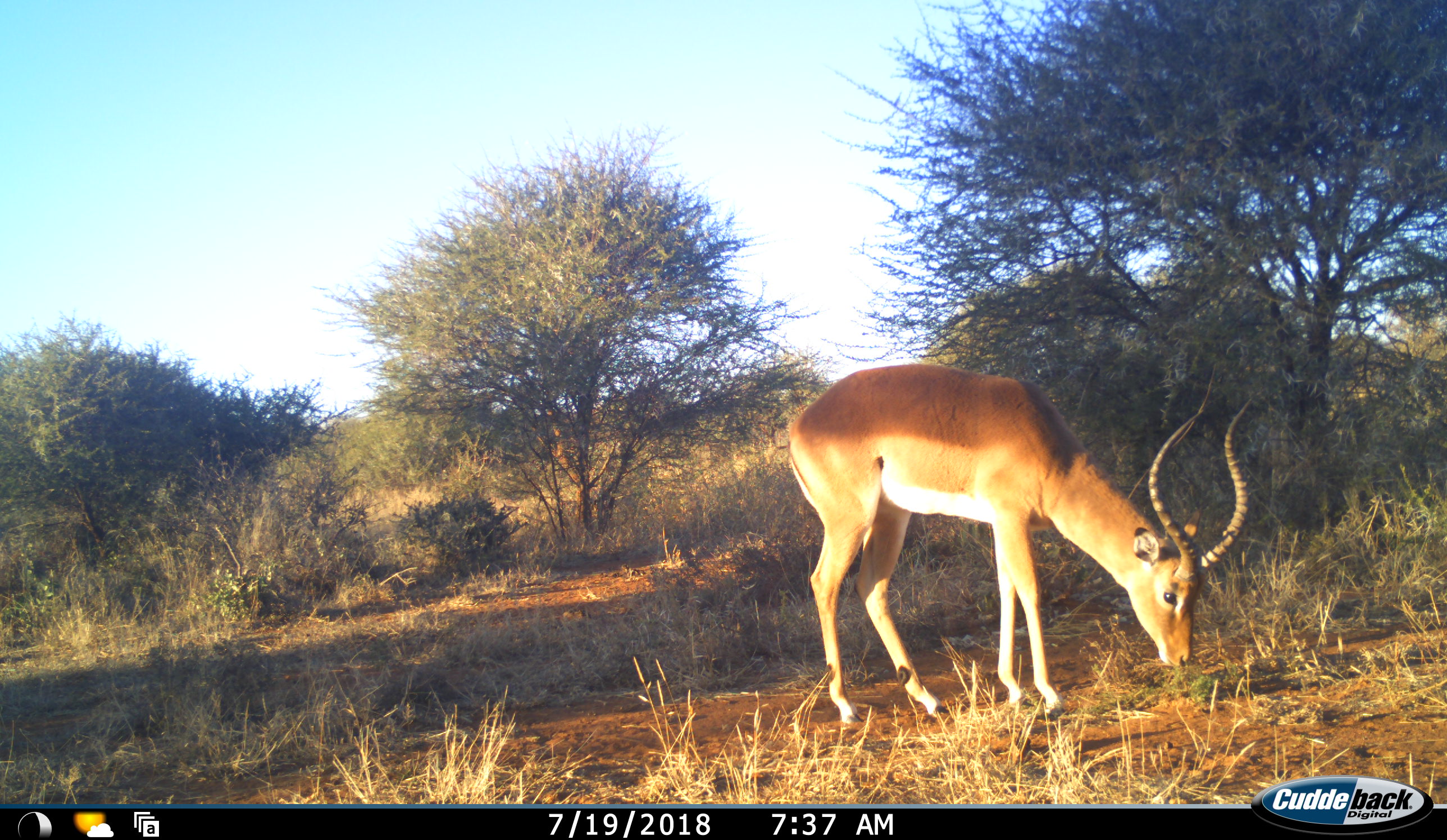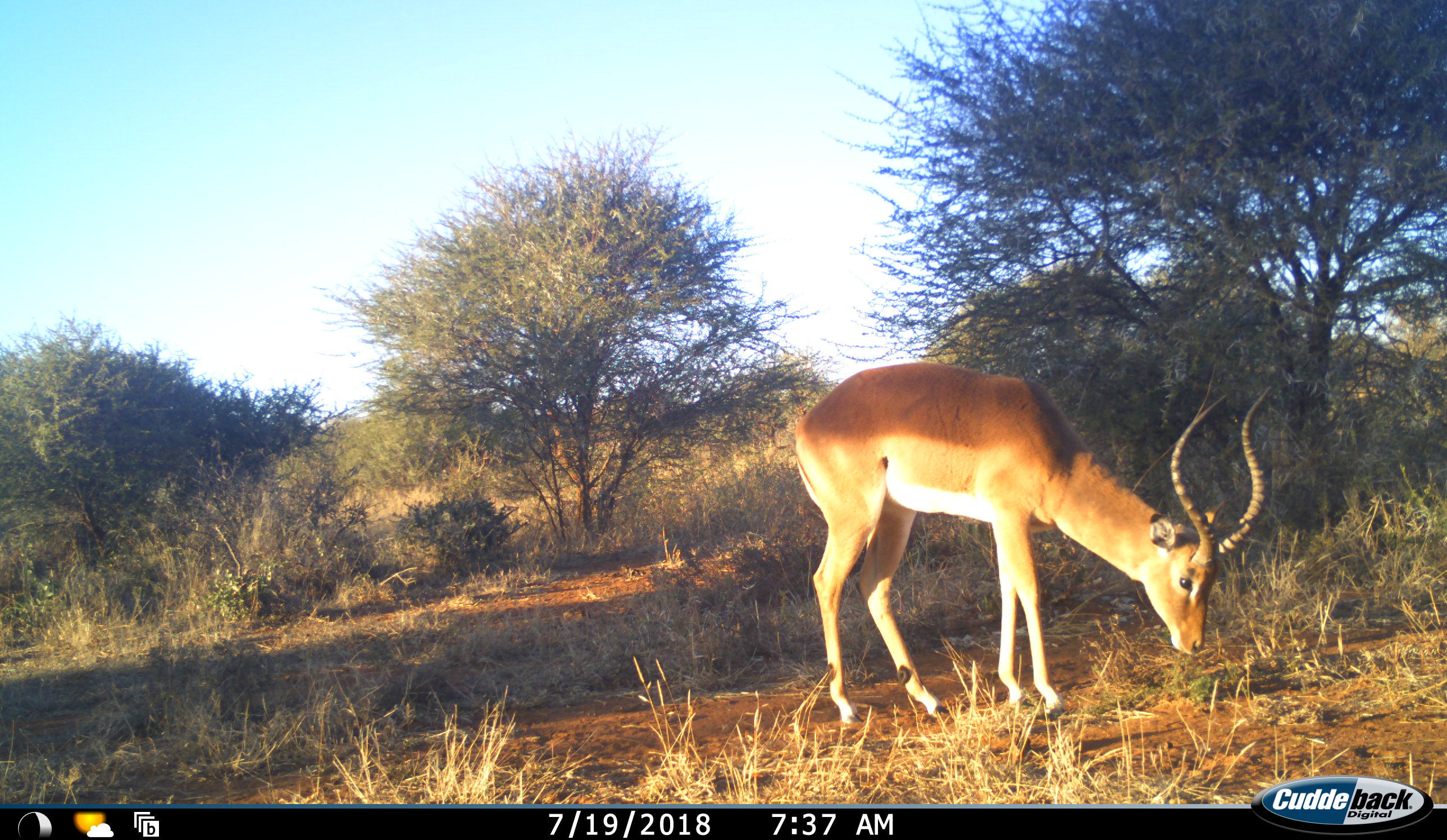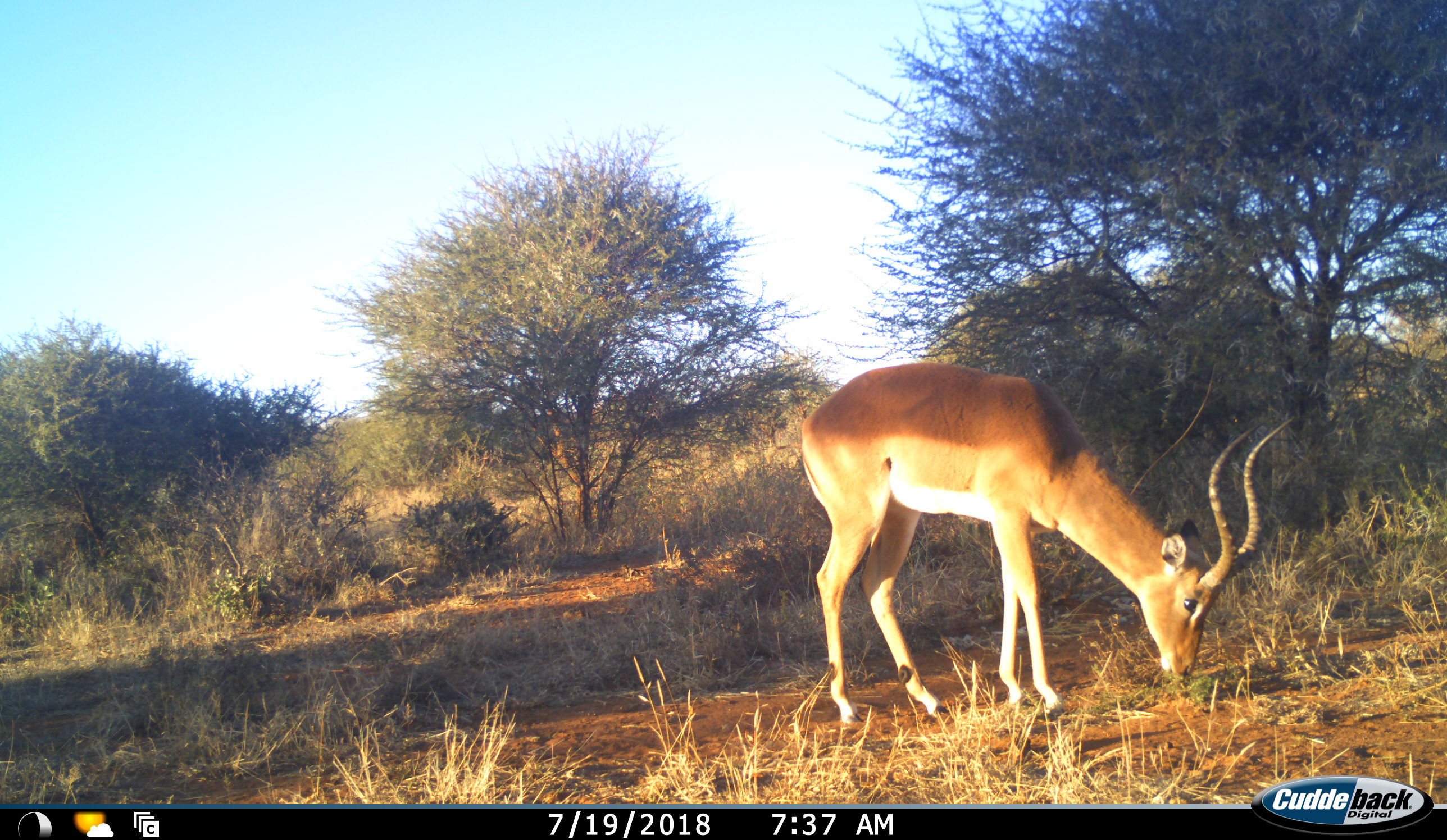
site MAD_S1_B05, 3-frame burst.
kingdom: Animalia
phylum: Chordata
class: Mammalia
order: Artiodactyla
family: Bovidae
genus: Aepyceros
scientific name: Aepyceros melampus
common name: impala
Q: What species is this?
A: Impala (Aepyceros melampus).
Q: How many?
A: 1.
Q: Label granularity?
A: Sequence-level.